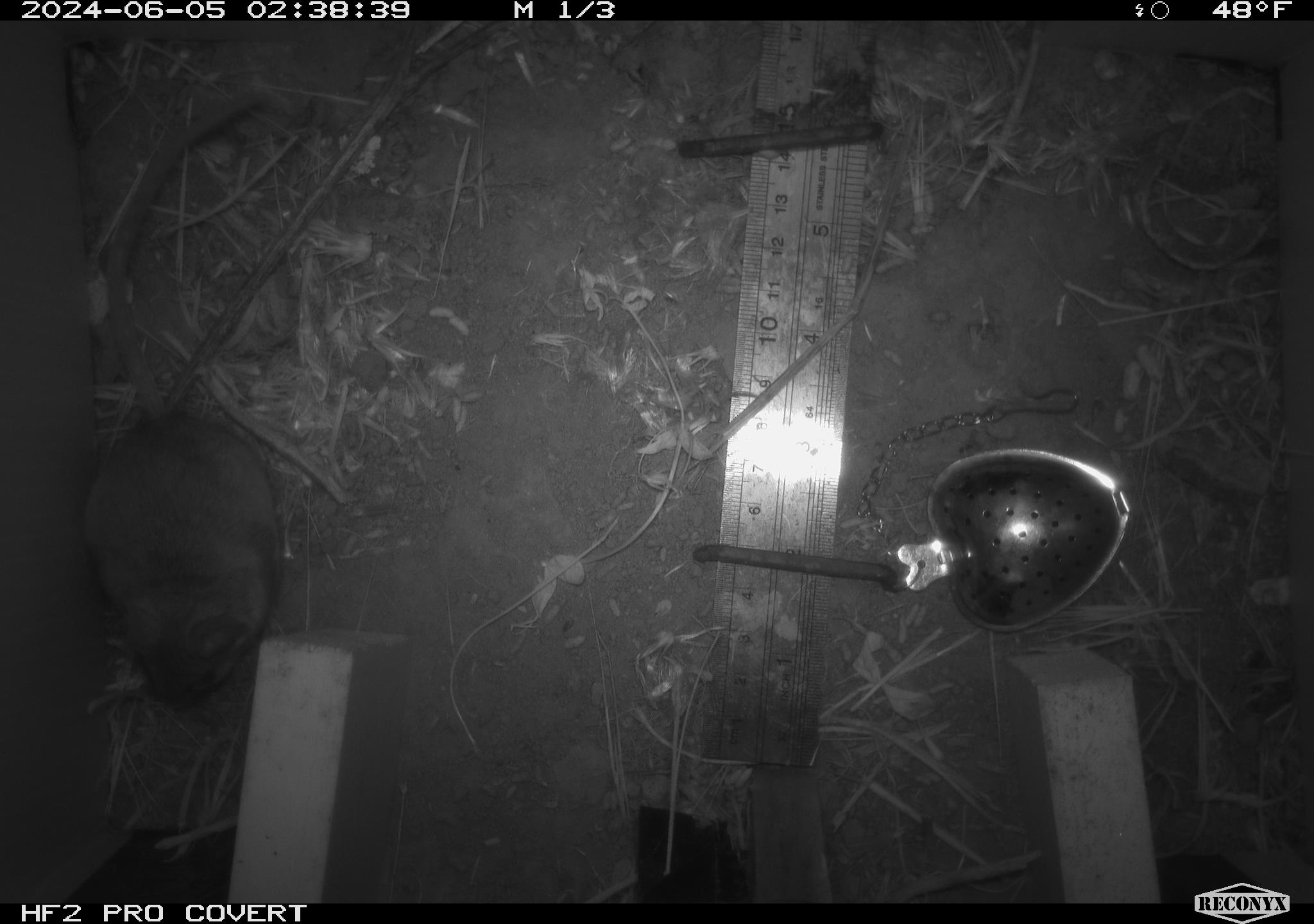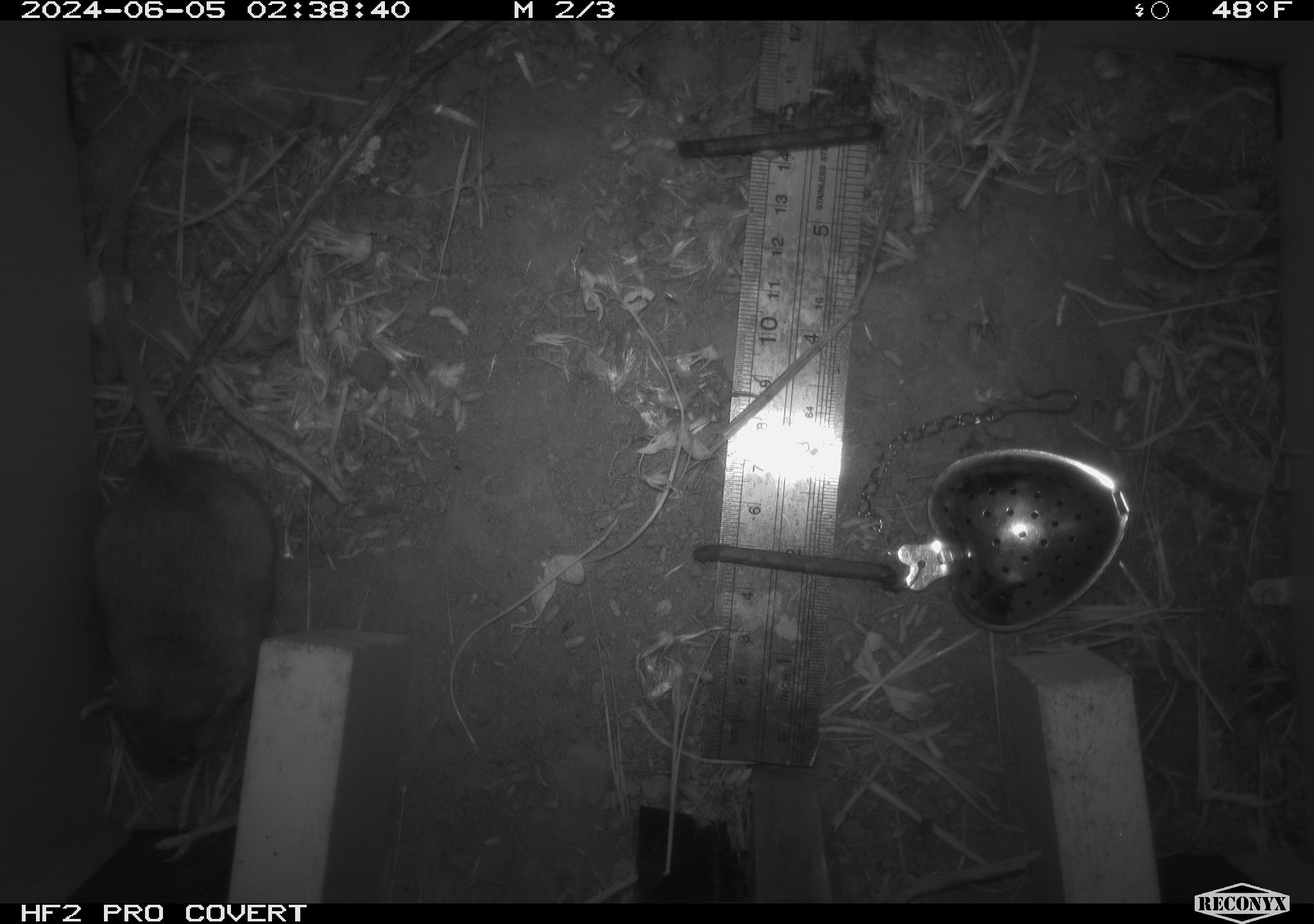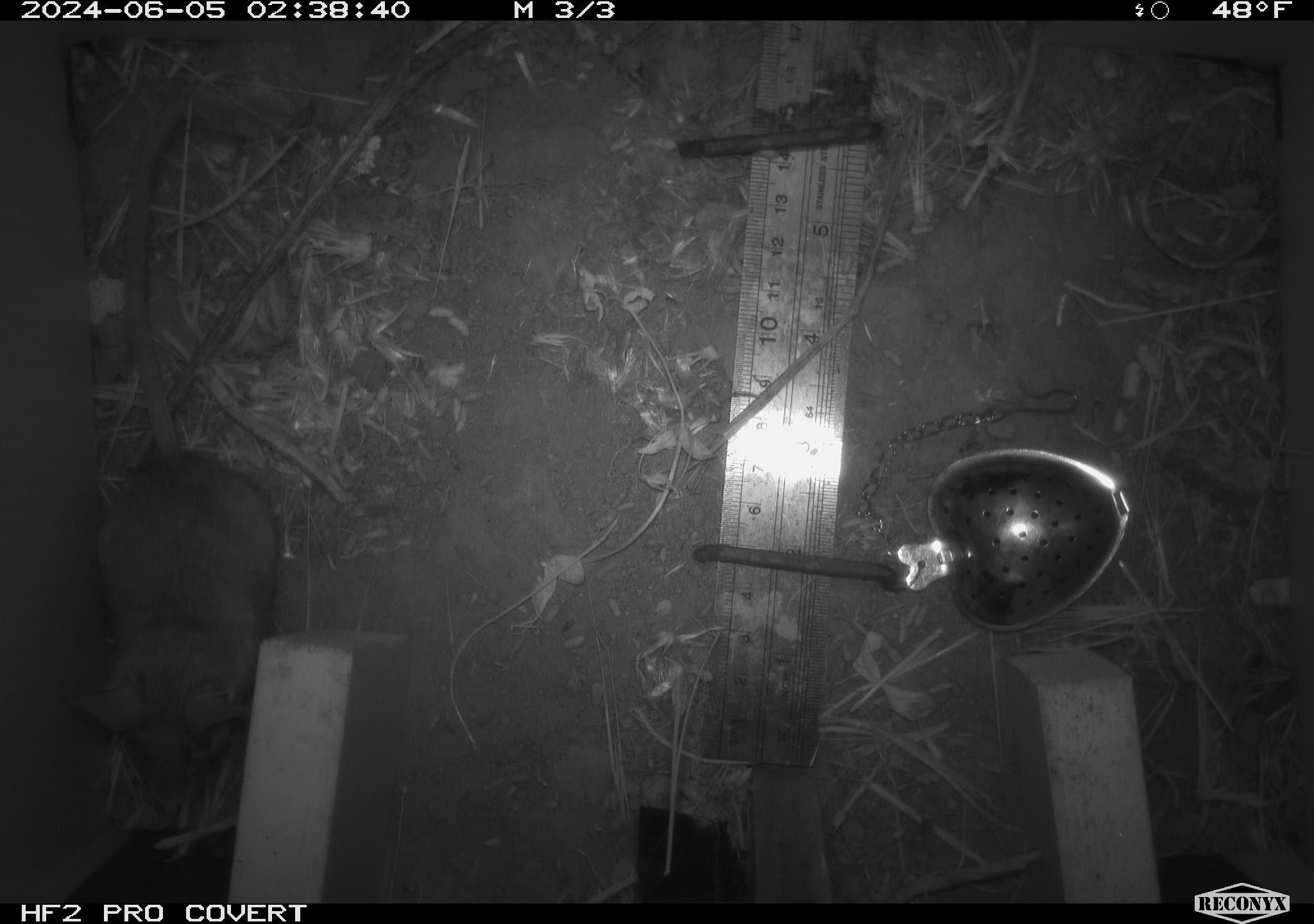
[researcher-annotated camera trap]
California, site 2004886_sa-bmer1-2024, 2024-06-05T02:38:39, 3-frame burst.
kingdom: Animalia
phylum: Chordata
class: Mammalia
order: Rodentia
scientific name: Rodentia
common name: mouse species